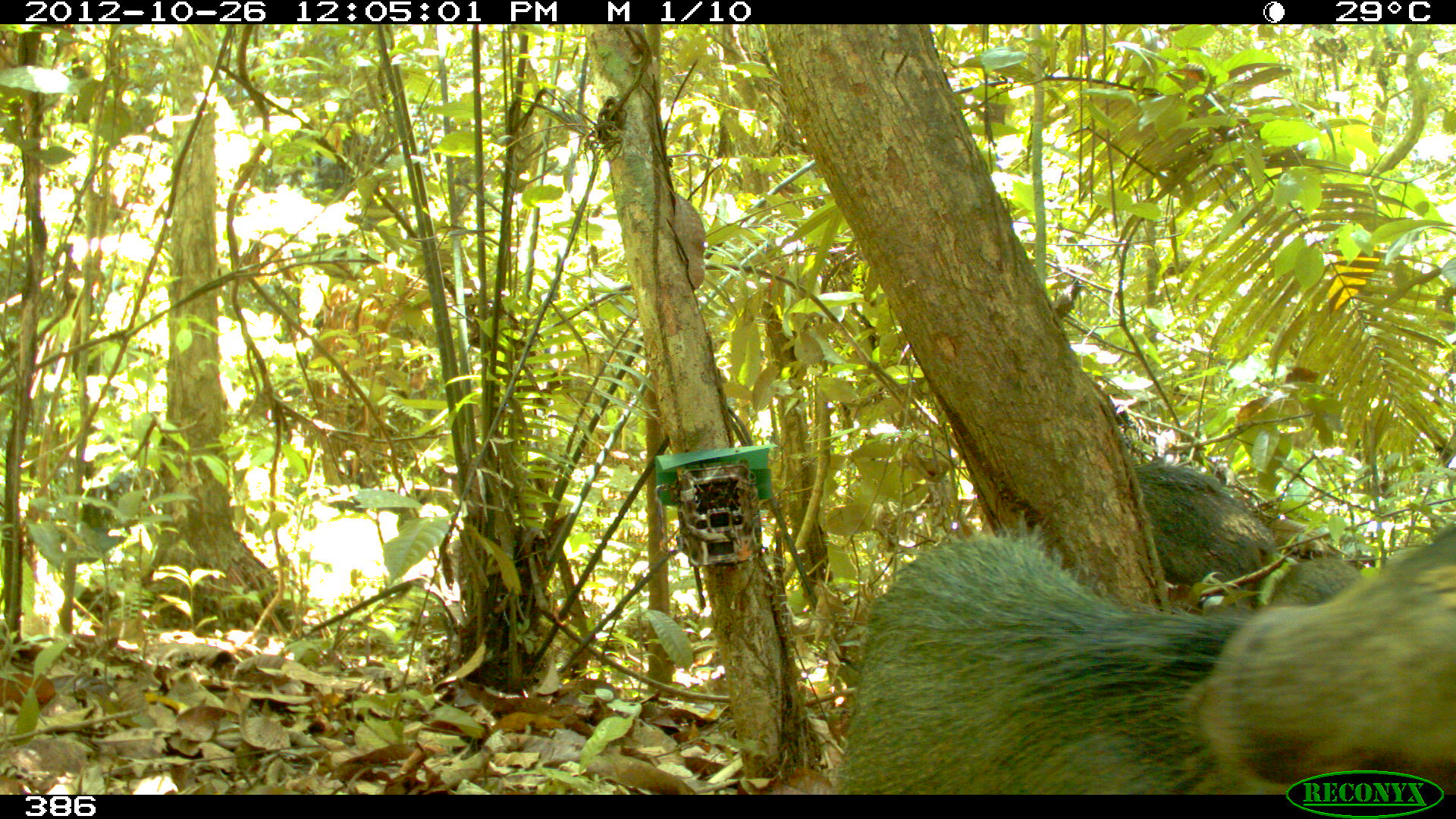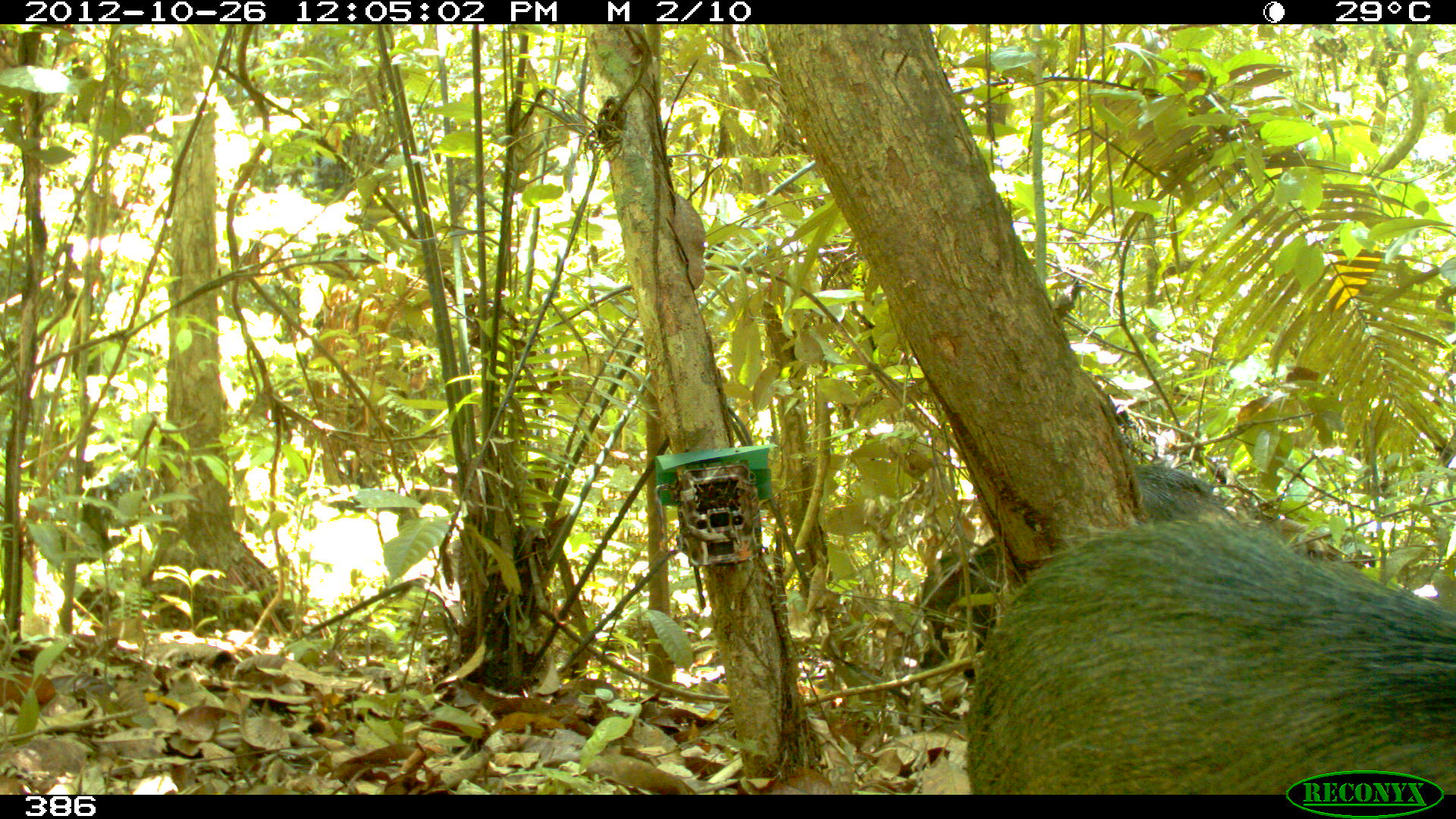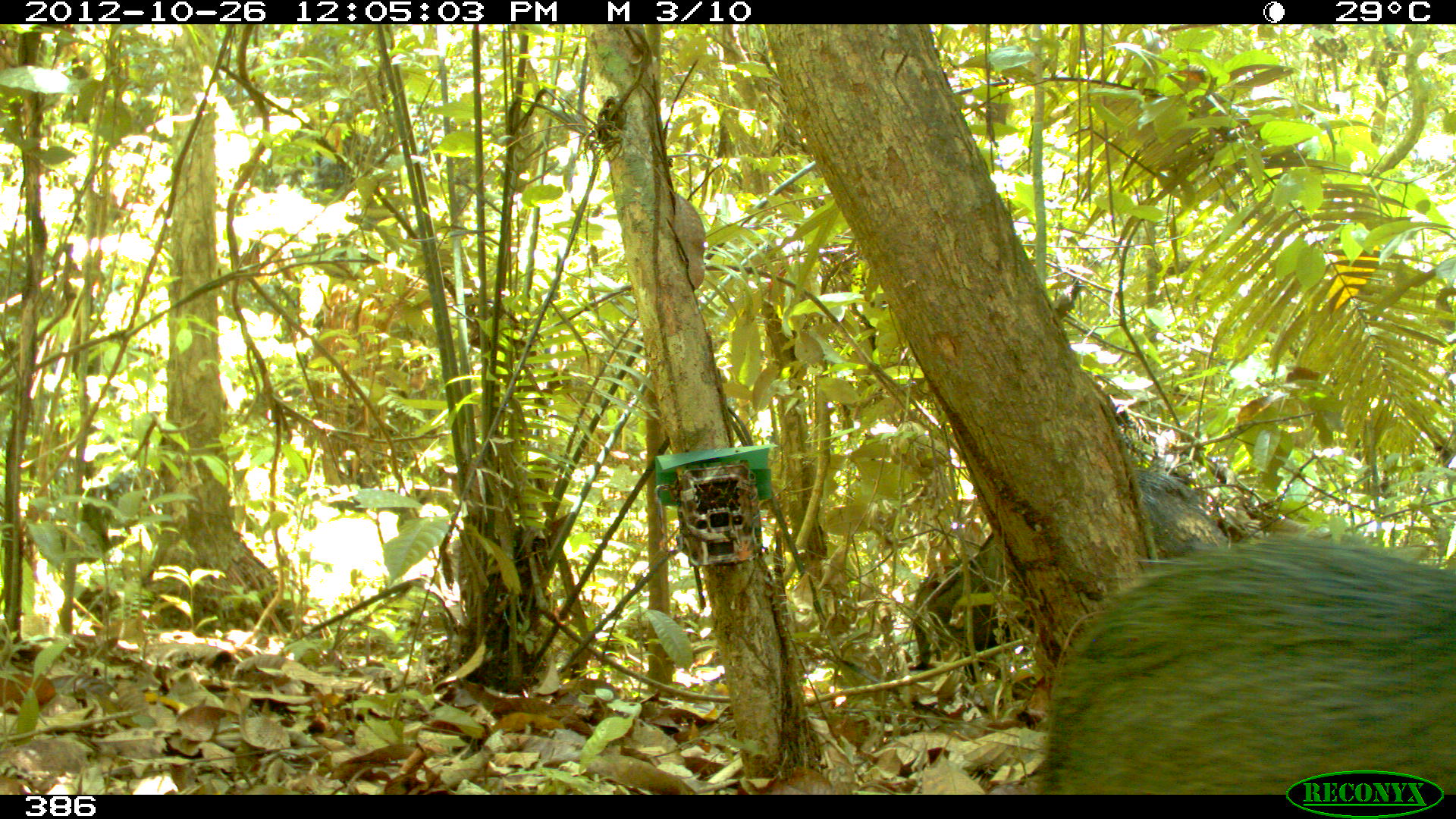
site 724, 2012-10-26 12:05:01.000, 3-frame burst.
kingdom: Animalia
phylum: Chordata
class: Mammalia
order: Artiodactyla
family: Tayassuidae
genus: Tayassu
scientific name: Tayassu pecari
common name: white-lipped peccary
Tayassu pecari (white-lipped peccary).